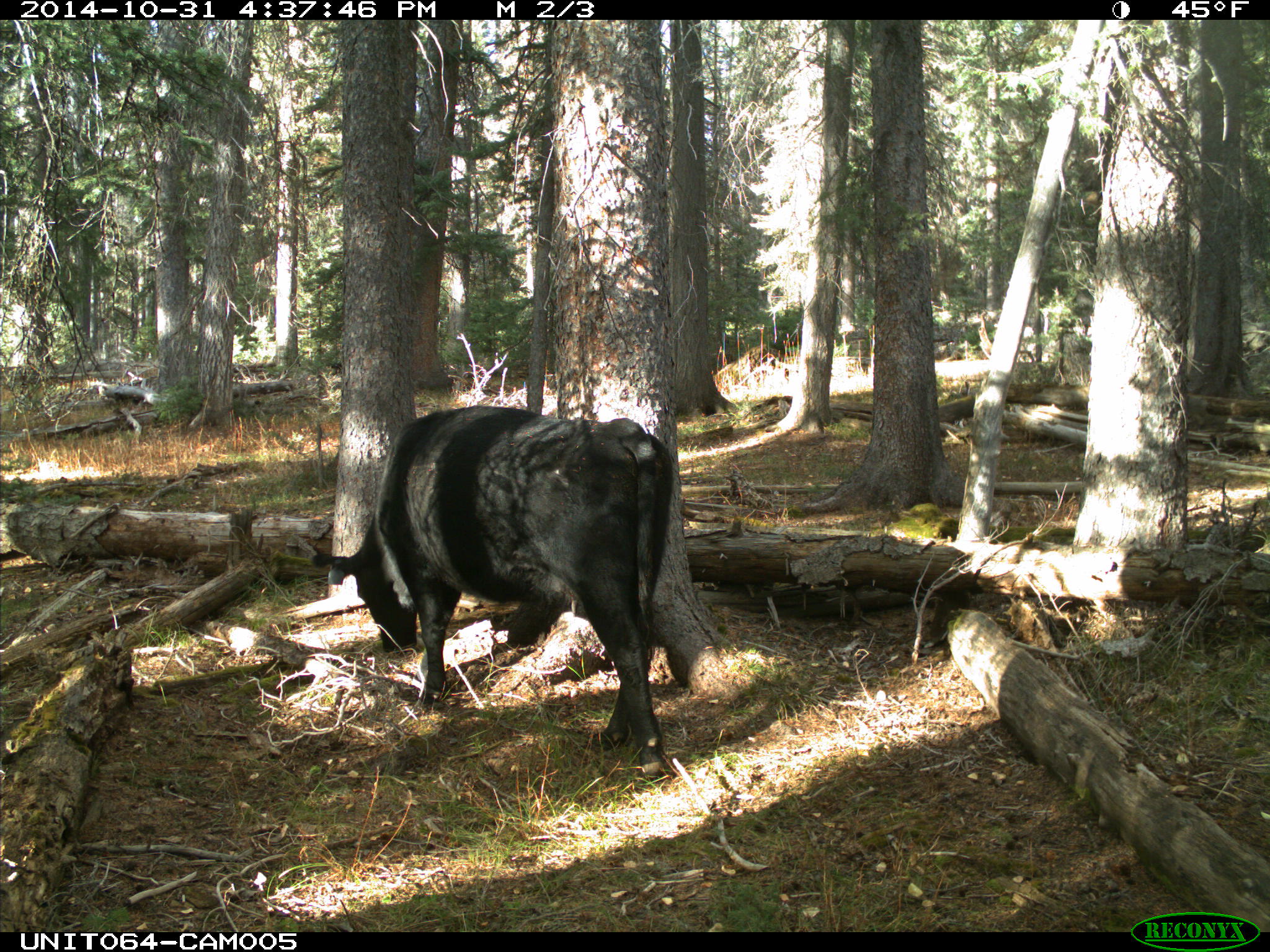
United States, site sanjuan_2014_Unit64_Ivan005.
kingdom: Animalia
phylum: Chordata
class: Mammalia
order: Artiodactyla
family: Bovidae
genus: Bos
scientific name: Bos taurus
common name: domestic cow